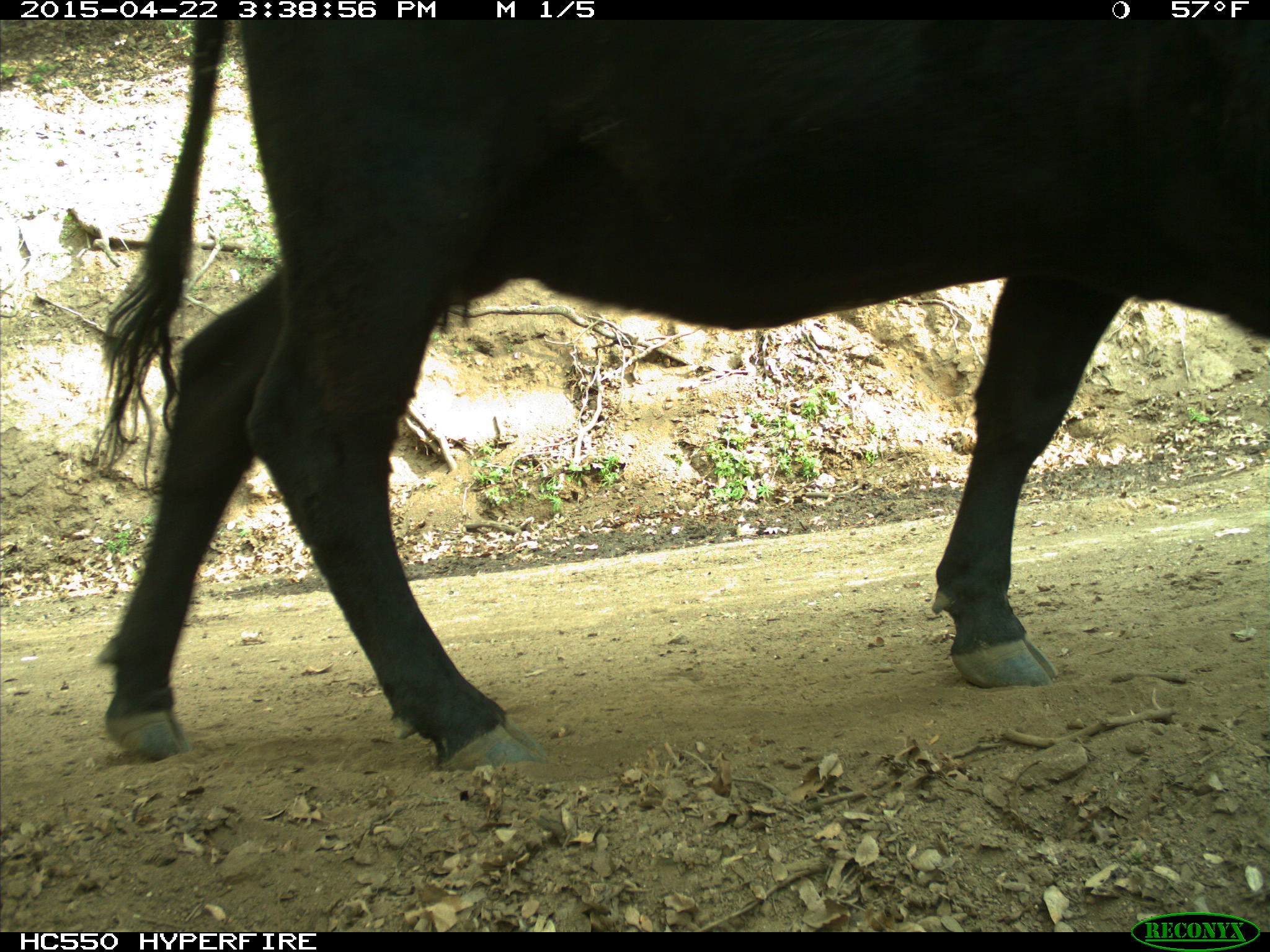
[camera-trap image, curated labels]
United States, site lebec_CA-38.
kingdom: Animalia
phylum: Chordata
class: Mammalia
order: Artiodactyla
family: Bovidae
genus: Bos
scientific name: Bos taurus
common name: domestic cow